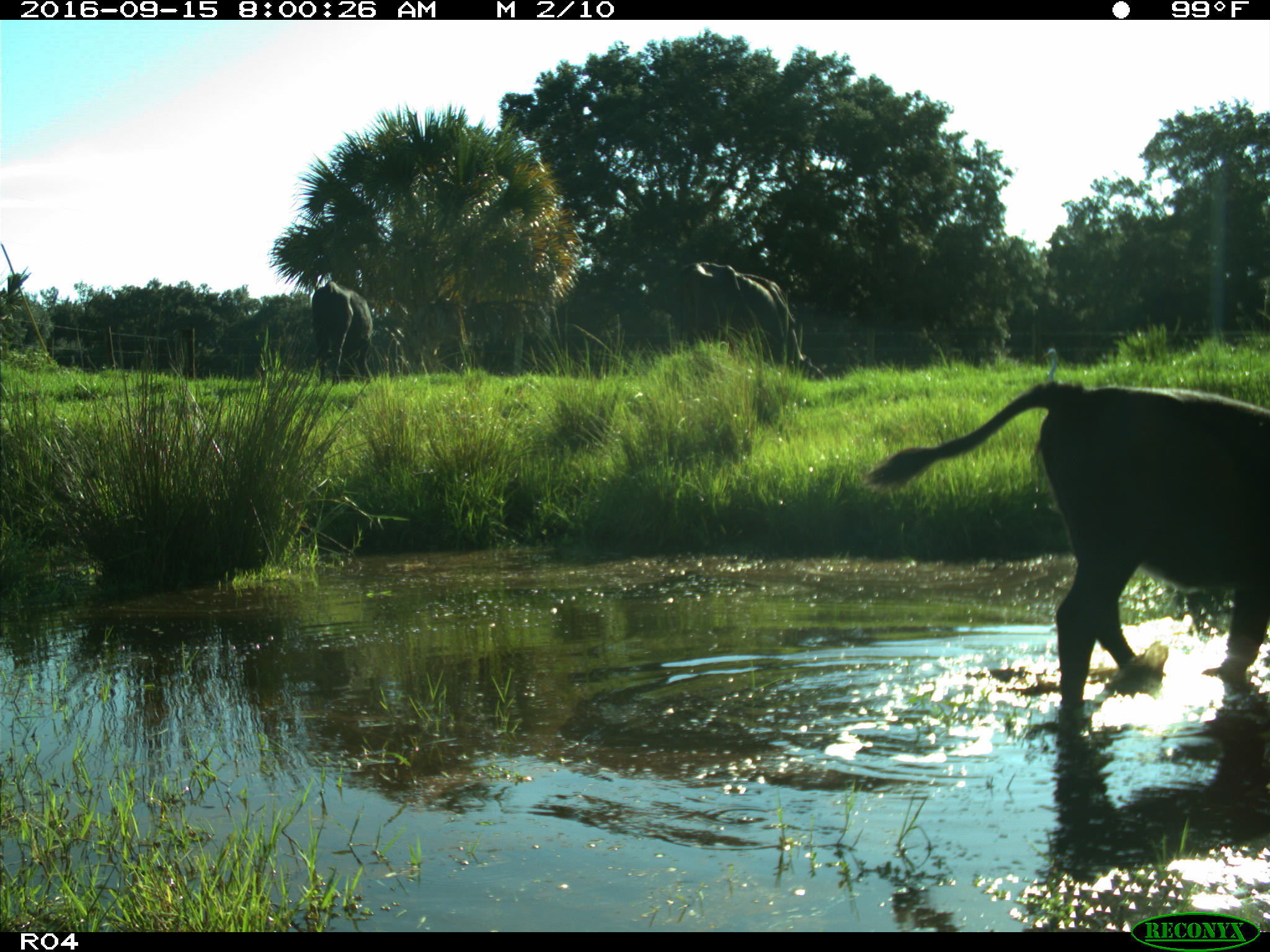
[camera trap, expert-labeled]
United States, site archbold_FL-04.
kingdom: Animalia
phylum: Chordata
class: Mammalia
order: Artiodactyla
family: Bovidae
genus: Bos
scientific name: Bos taurus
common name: domestic cow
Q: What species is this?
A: Bos taurus (domestic cow).